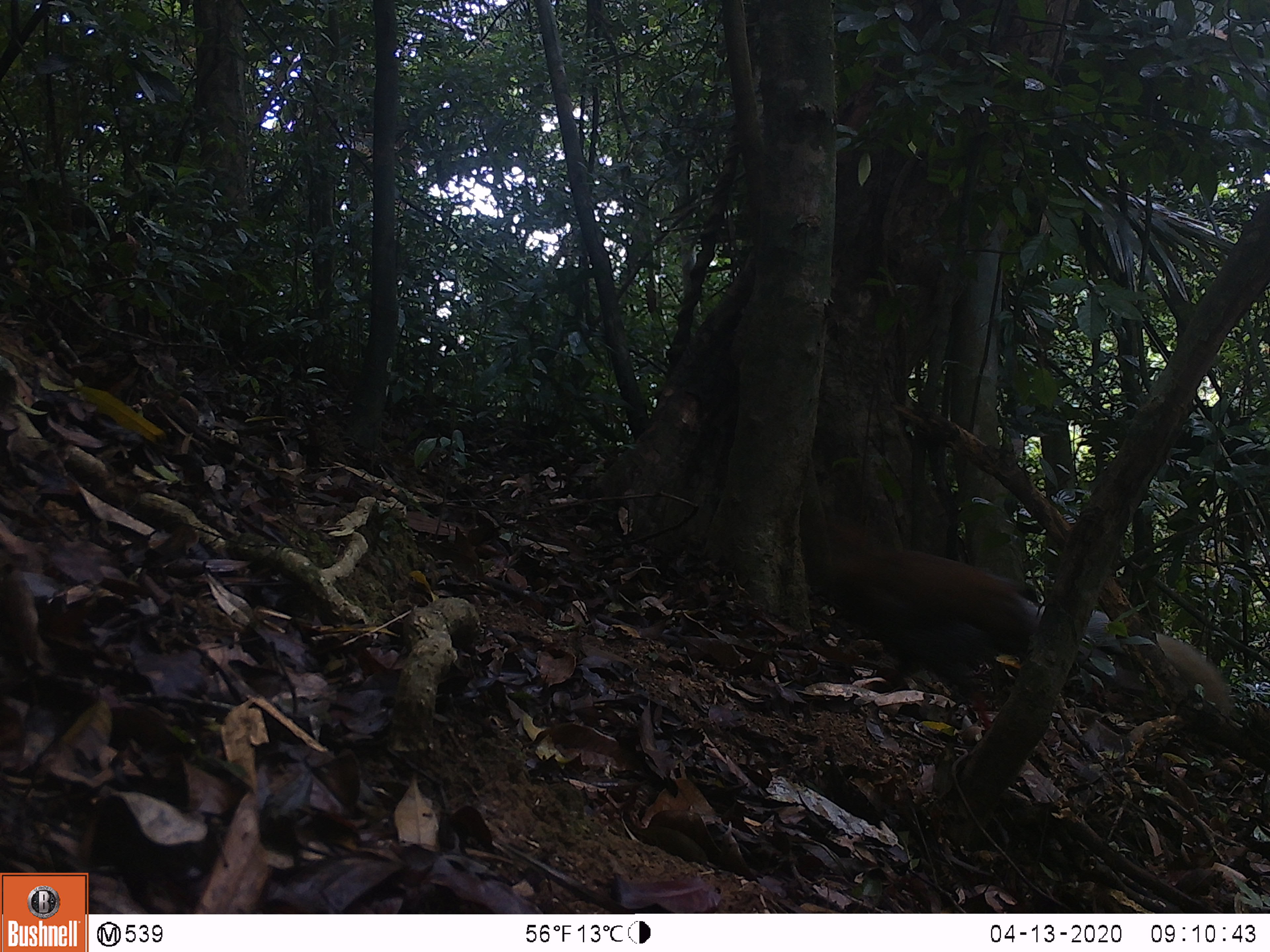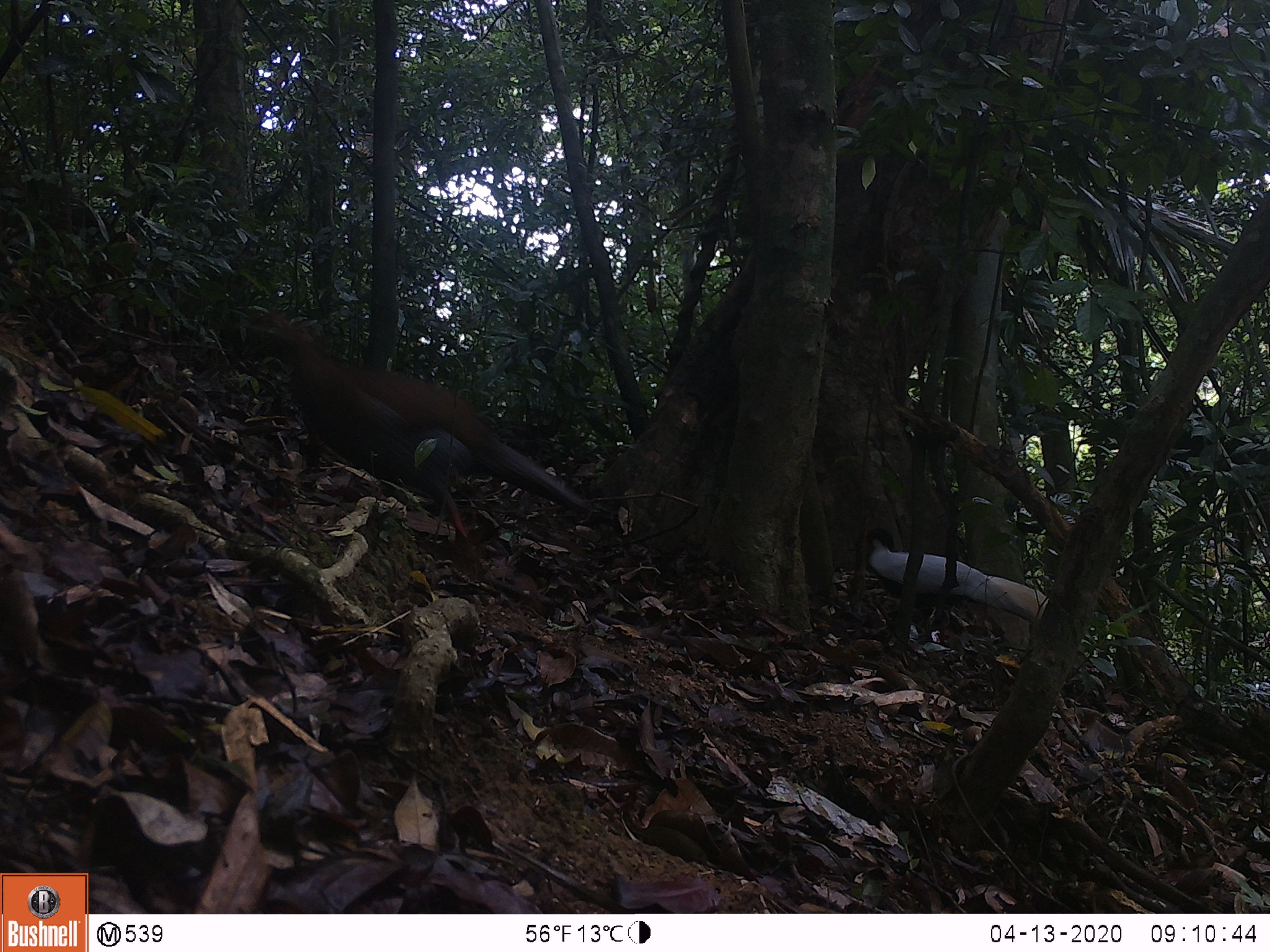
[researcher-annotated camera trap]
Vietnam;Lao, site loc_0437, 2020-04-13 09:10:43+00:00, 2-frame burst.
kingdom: Animalia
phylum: Chordata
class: Aves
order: Galliformes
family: Phasianidae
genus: Lophura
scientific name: Lophura nycthemera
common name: silver pheasant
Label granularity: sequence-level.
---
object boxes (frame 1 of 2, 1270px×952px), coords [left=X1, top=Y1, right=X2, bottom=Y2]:
silver pheasant: [left=812, top=514, right=1233, bottom=730]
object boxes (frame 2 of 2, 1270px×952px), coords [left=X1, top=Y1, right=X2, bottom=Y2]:
silver pheasant: [left=250, top=313, right=596, bottom=554]; [left=865, top=527, right=1050, bottom=623]